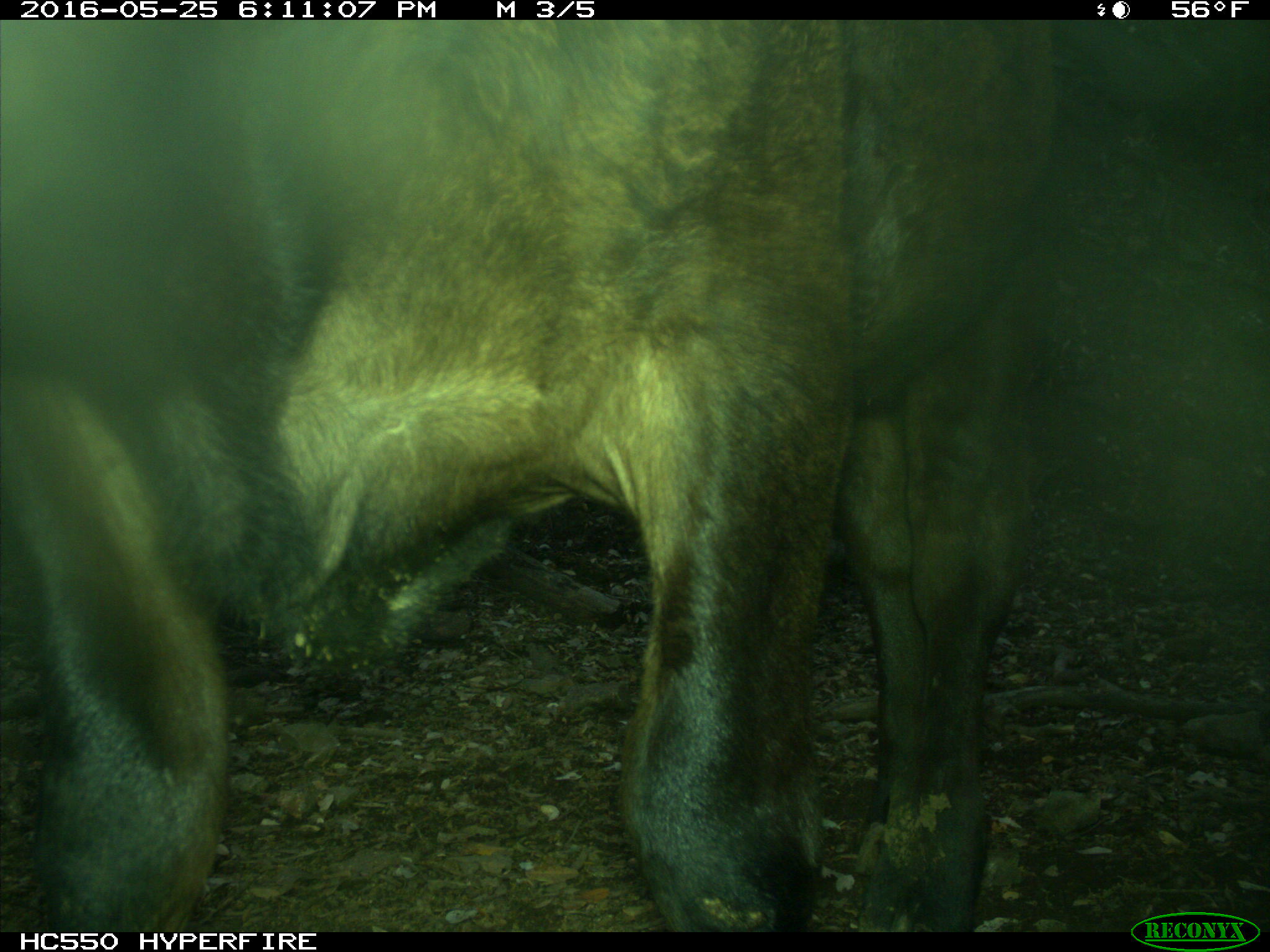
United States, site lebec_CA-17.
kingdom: Animalia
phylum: Chordata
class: Mammalia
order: Artiodactyla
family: Bovidae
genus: Bos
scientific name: Bos taurus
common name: domestic cow